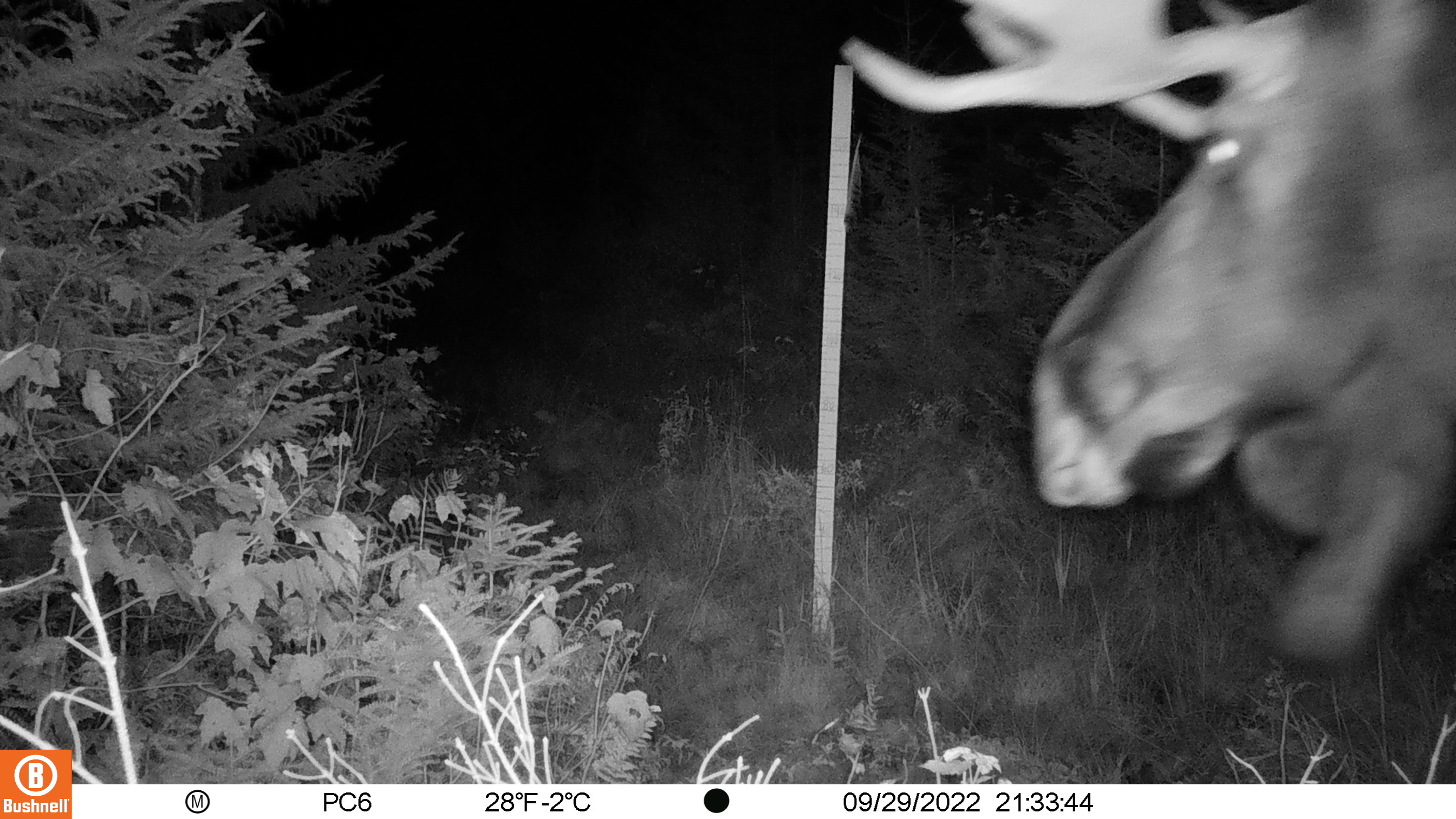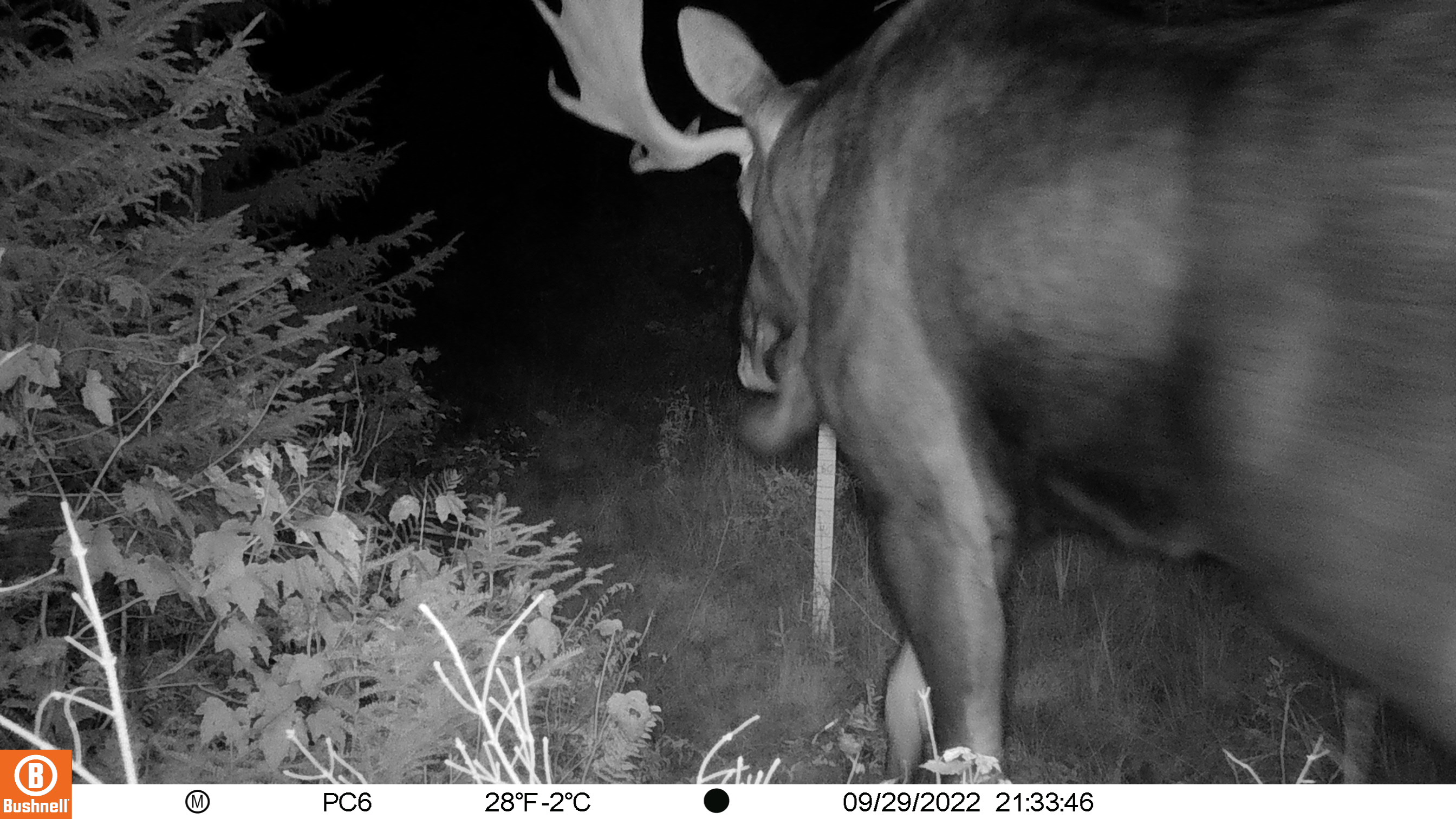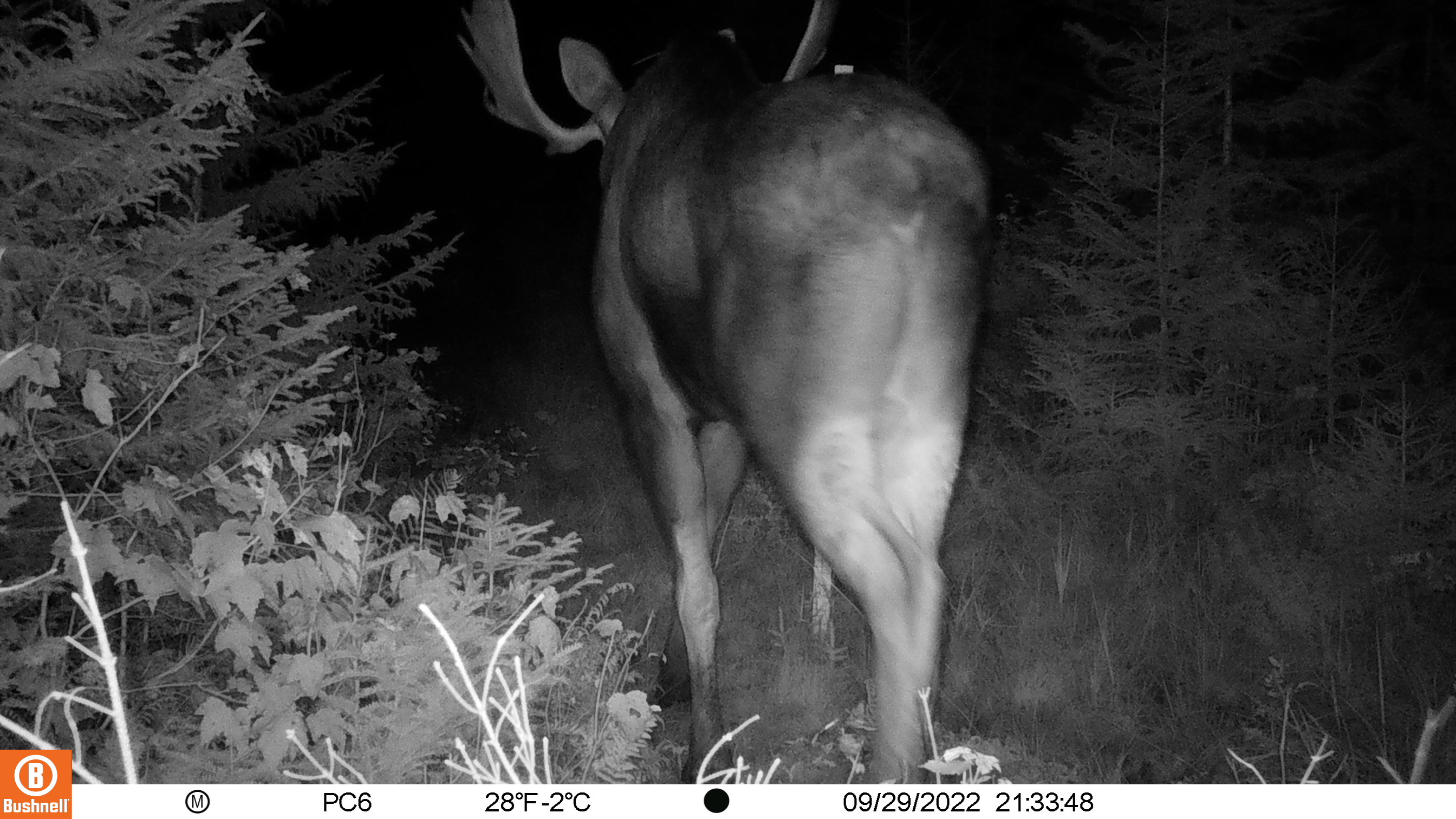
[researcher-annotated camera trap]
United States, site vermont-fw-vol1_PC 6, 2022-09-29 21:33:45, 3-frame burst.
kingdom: Animalia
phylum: Chordata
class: Mammalia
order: Artiodactyla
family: Cervidae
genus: Alces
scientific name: Alces alces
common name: moose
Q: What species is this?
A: Moose (Alces alces).